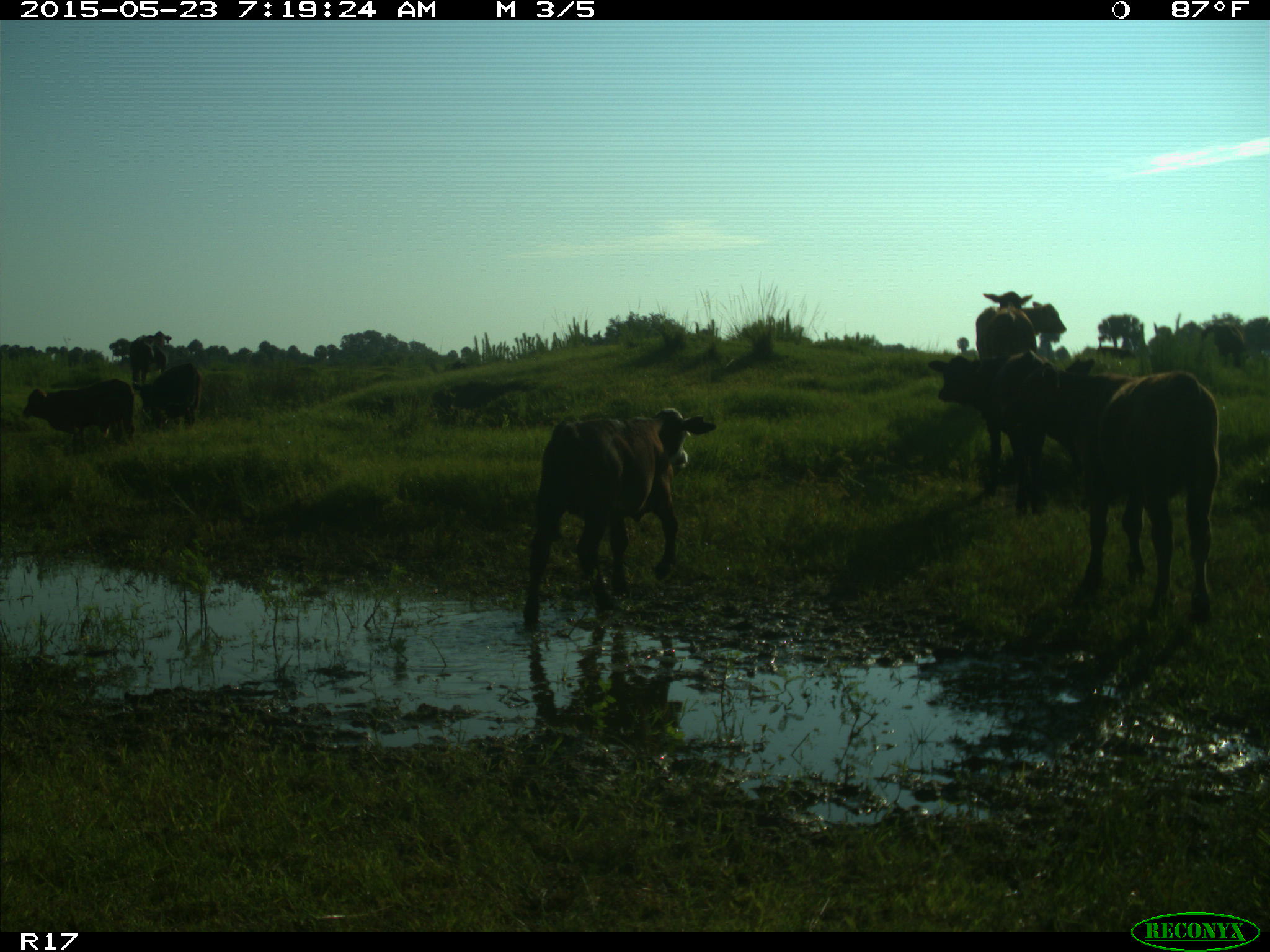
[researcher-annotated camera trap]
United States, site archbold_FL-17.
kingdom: Animalia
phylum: Chordata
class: Mammalia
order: Artiodactyla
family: Bovidae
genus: Bos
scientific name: Bos taurus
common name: domestic cow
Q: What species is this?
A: Bos taurus (domestic cow).